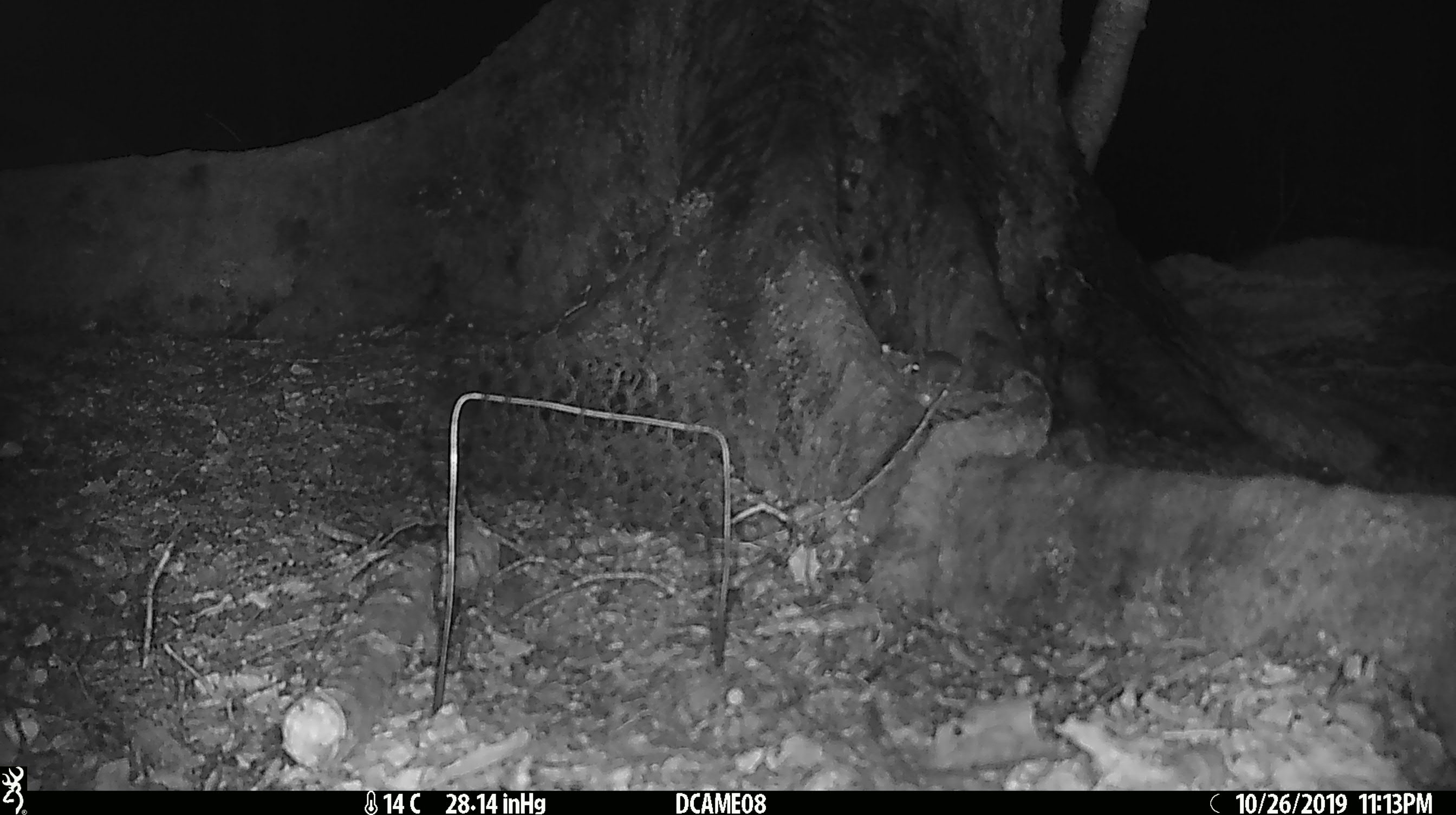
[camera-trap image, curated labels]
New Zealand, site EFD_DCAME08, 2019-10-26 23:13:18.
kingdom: Animalia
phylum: Chordata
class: Mammalia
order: Rodentia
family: Muridae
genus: Mus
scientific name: Mus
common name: mouse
Mouse (Mus).